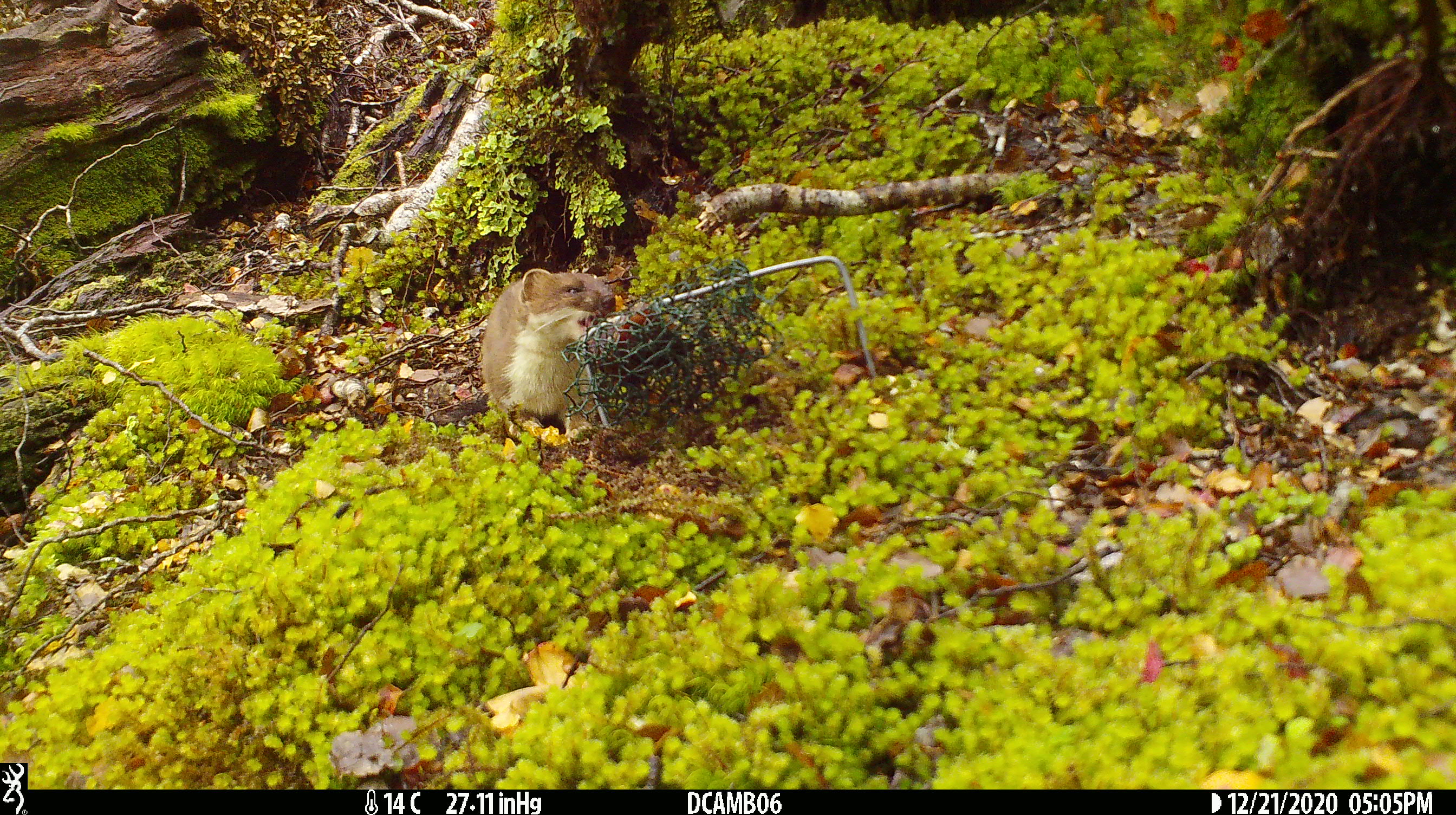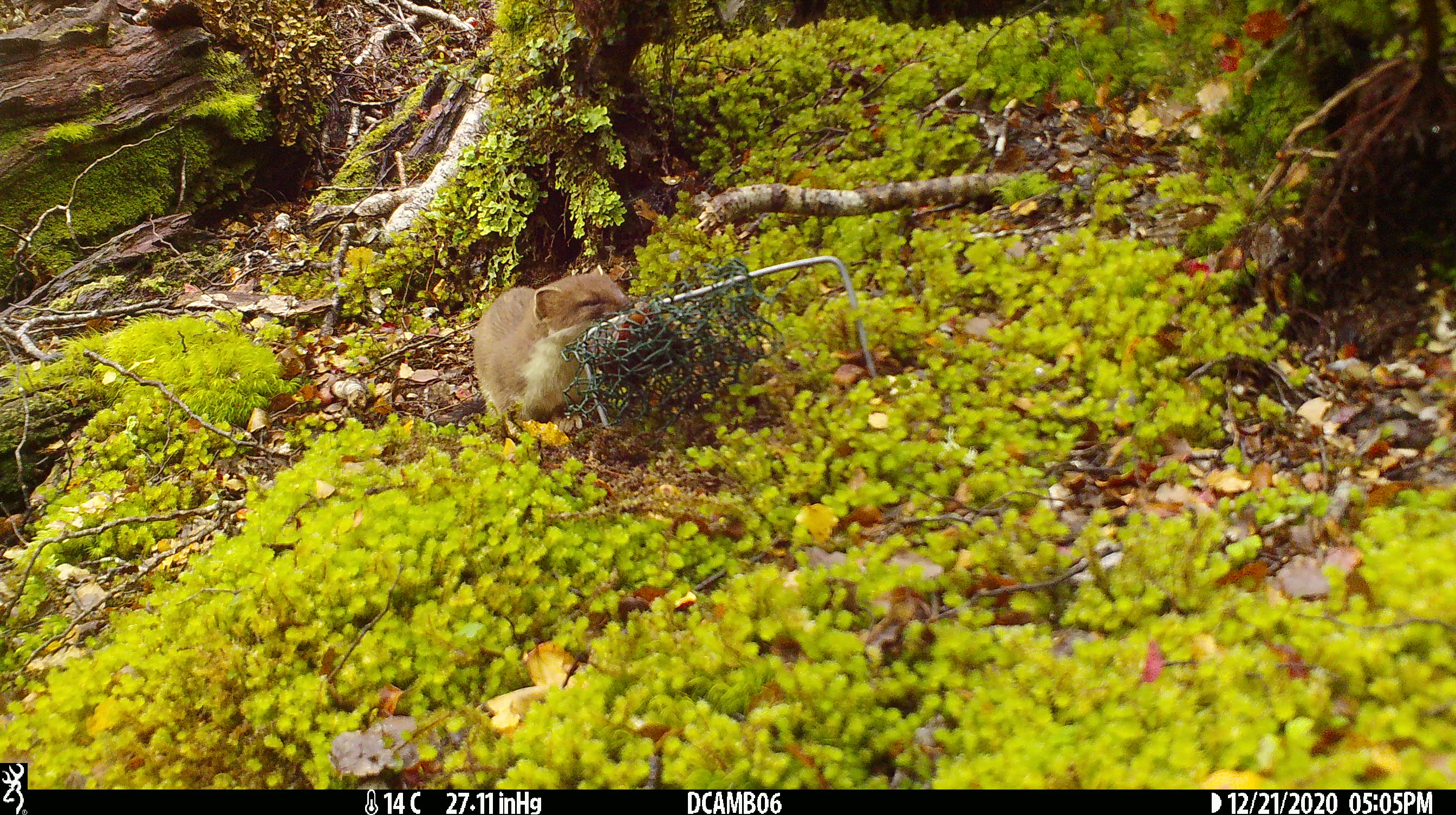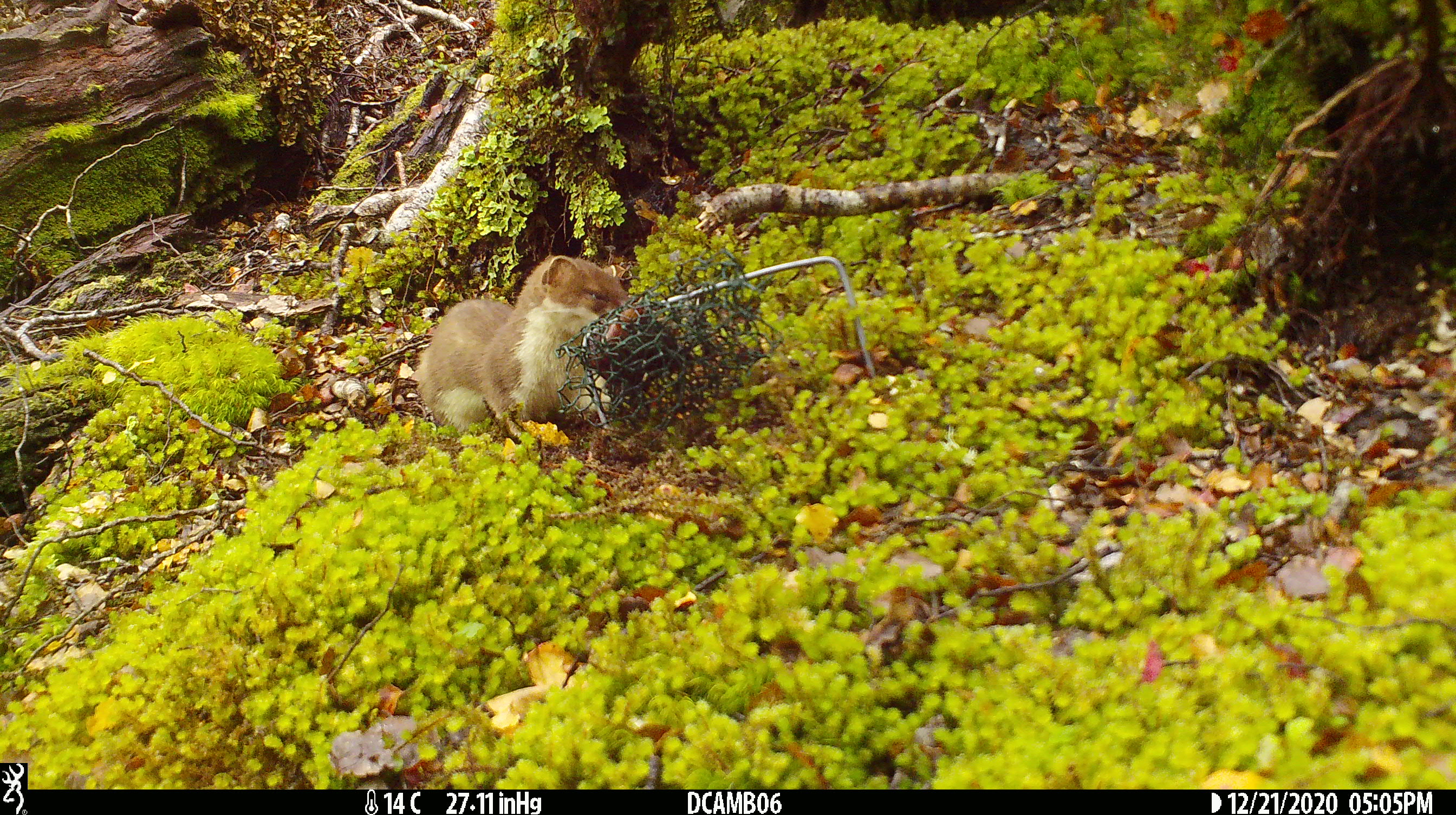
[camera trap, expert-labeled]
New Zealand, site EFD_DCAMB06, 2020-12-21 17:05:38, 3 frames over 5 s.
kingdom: Animalia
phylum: Chordata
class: Mammalia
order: Carnivora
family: Mustelidae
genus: Mustela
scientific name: Mustela erminea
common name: stoat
Stoat (Mustela erminea).